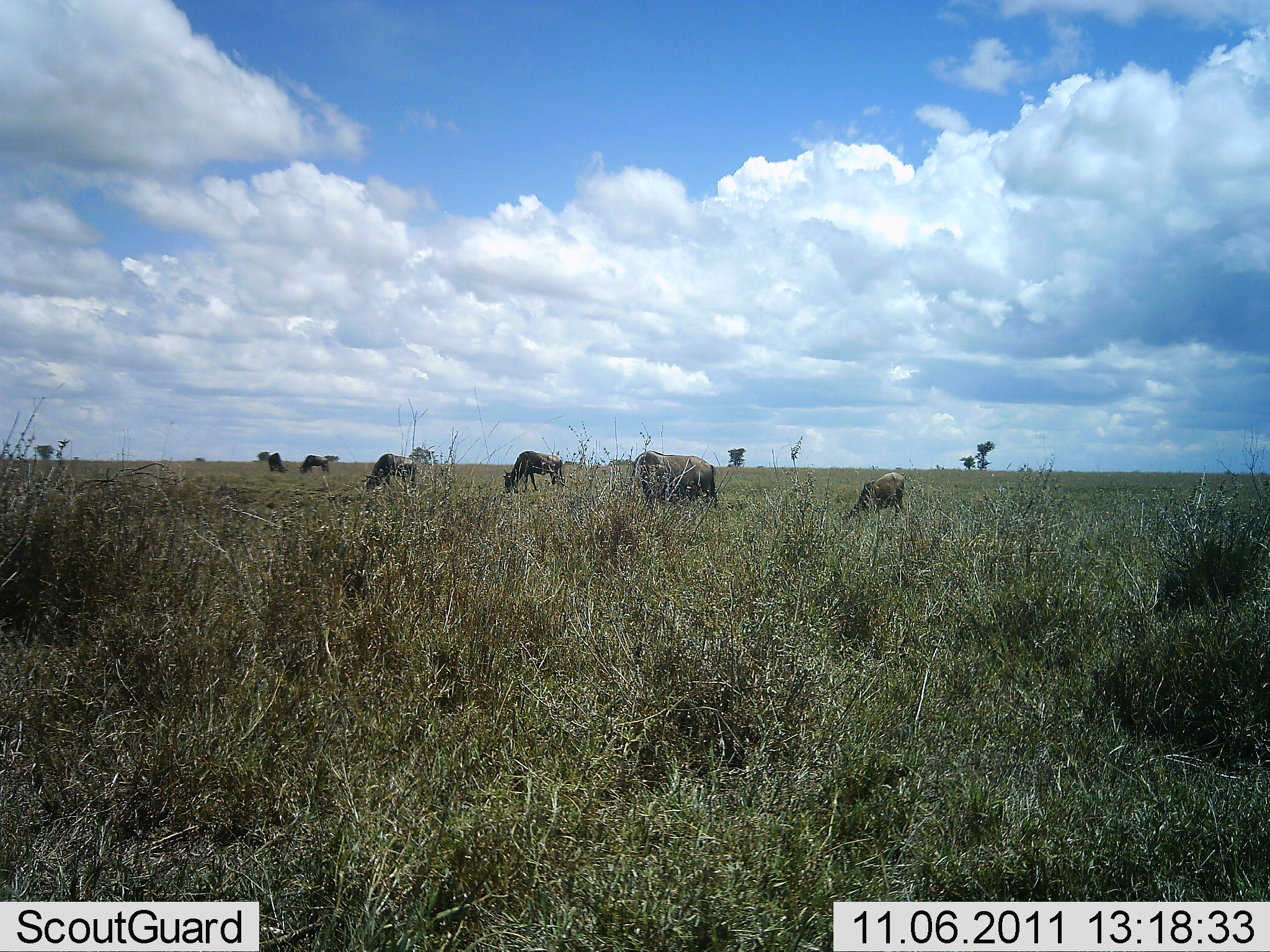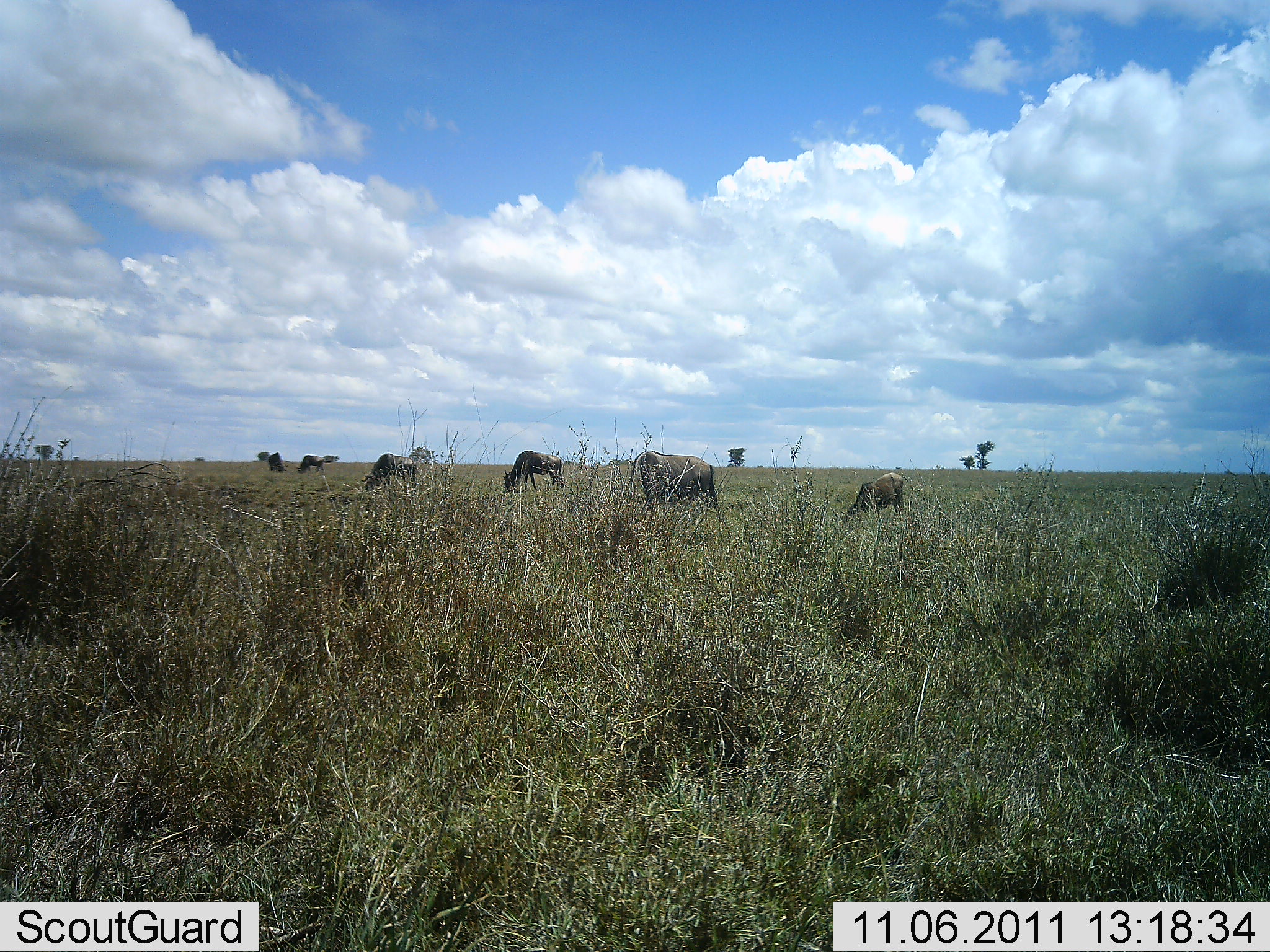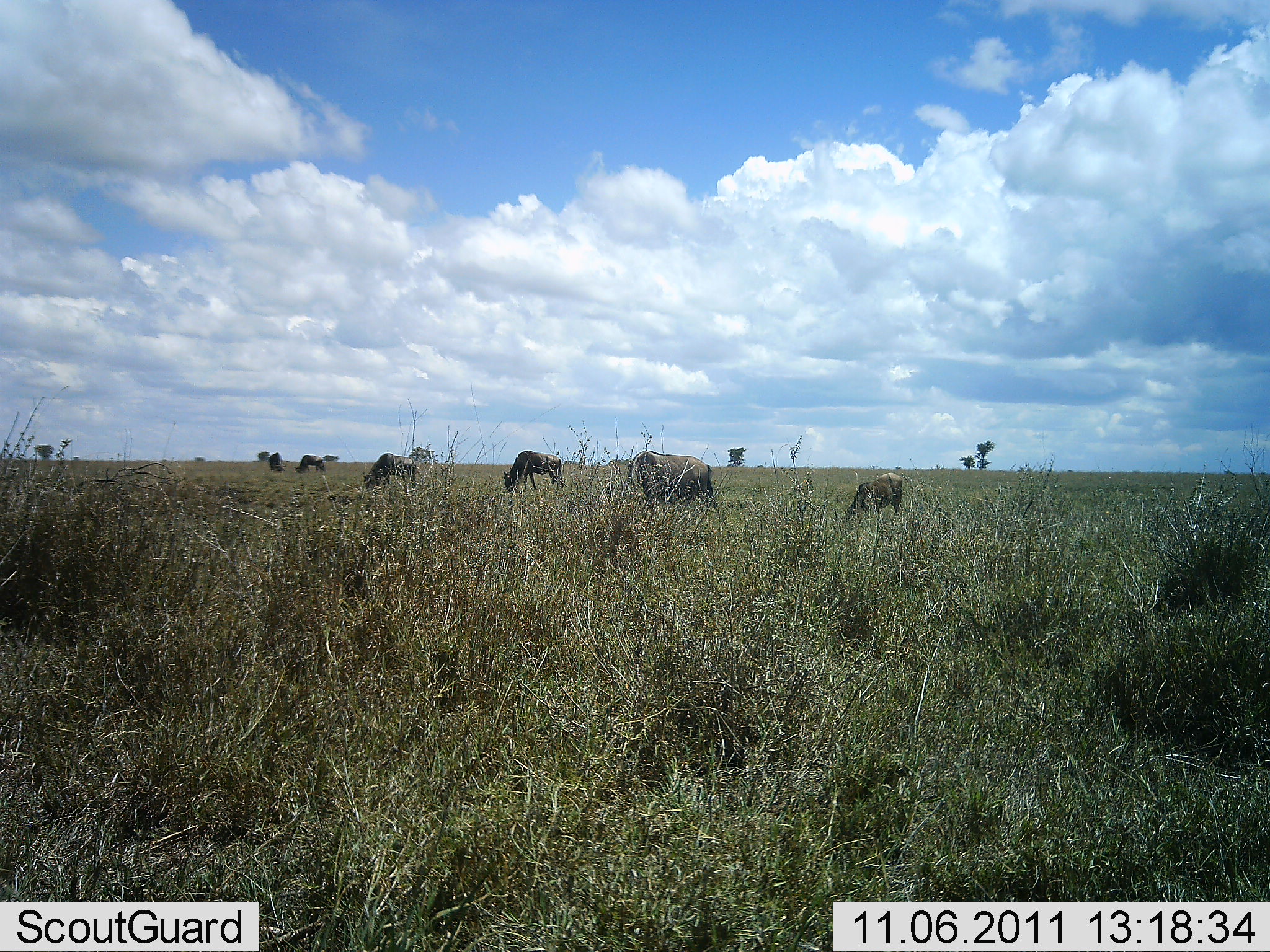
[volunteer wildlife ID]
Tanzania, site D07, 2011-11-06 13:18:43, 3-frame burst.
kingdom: Animalia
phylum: Chordata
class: Mammalia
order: Artiodactyla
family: Bovidae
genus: Connochaetes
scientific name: Connochaetes taurinus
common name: blue wildebeest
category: wildebeest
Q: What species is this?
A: Wildebeest (blue wildebeest) (Connochaetes taurinus).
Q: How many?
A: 6.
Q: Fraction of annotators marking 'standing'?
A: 38%.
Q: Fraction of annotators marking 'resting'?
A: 0%.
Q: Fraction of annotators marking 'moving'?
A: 0%.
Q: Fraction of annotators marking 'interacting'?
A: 0%.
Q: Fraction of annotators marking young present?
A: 8%.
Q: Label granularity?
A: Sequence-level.